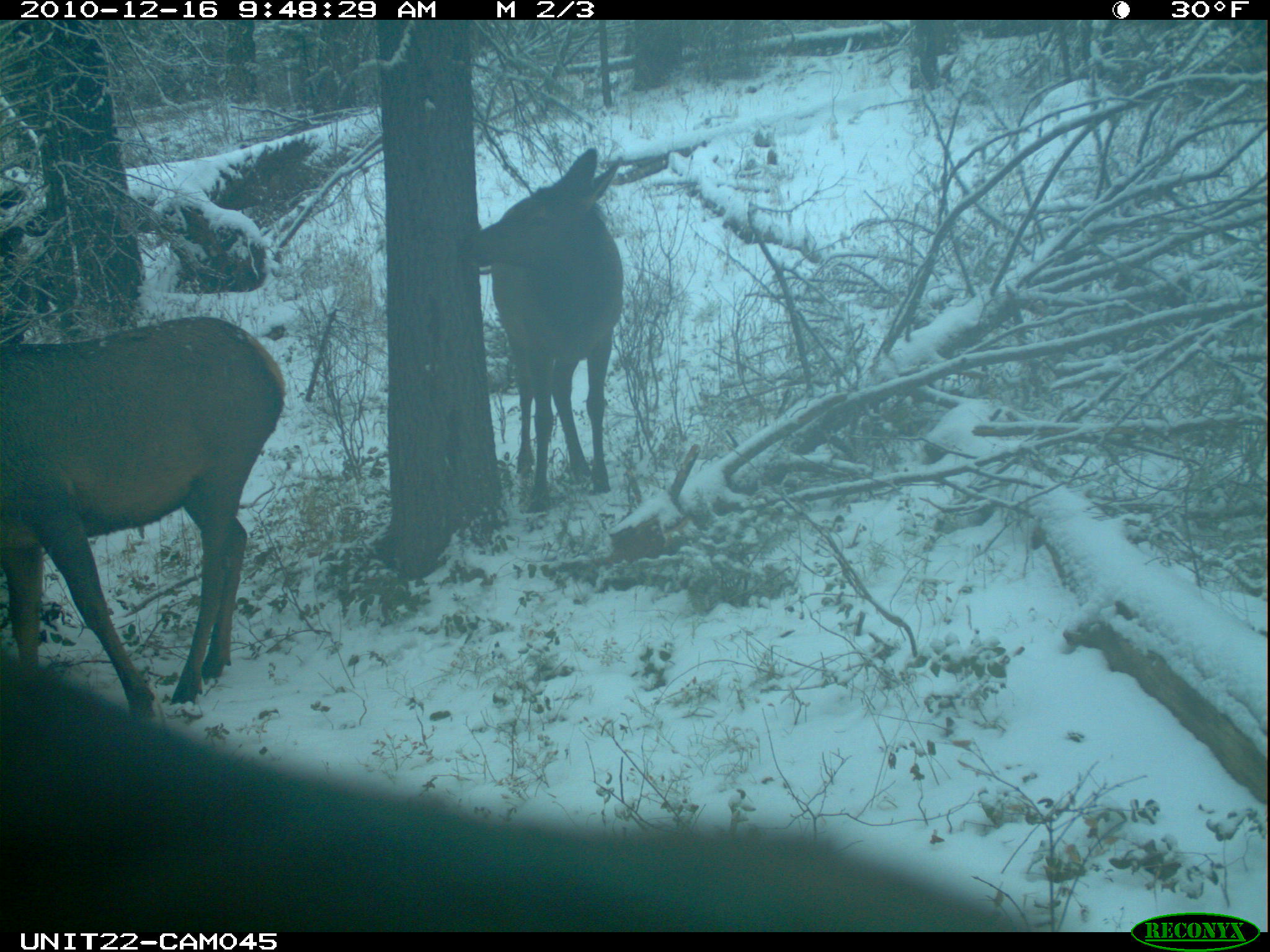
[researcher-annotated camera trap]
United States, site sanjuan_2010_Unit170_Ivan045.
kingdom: Animalia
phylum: Chordata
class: Mammalia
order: Artiodactyla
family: Cervidae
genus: Cervus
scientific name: Cervus elaphus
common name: red deer